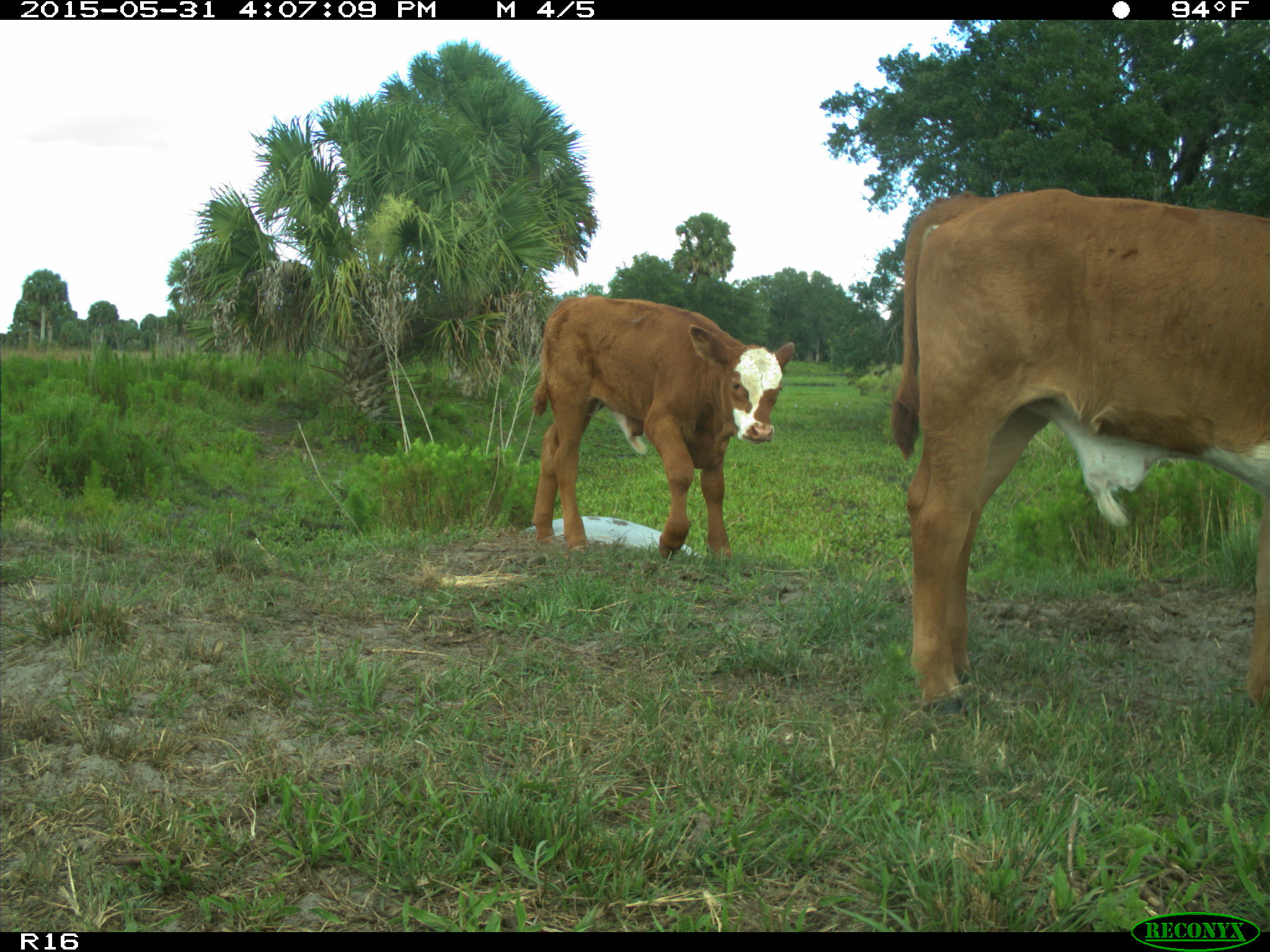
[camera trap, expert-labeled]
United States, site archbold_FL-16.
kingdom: Animalia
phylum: Chordata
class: Mammalia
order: Artiodactyla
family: Bovidae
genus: Bos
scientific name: Bos taurus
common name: domestic cow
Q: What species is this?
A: Bos taurus (domestic cow).